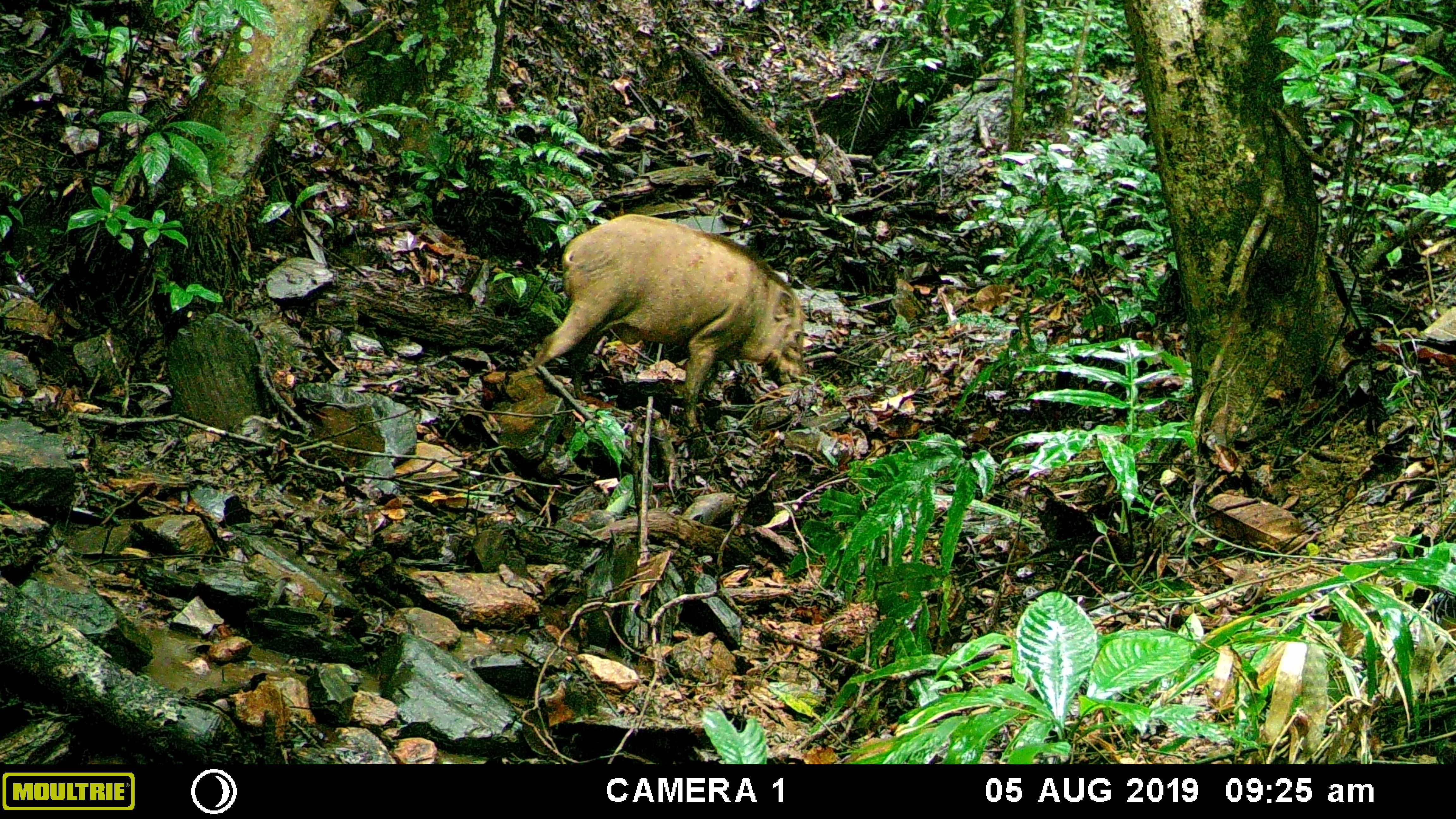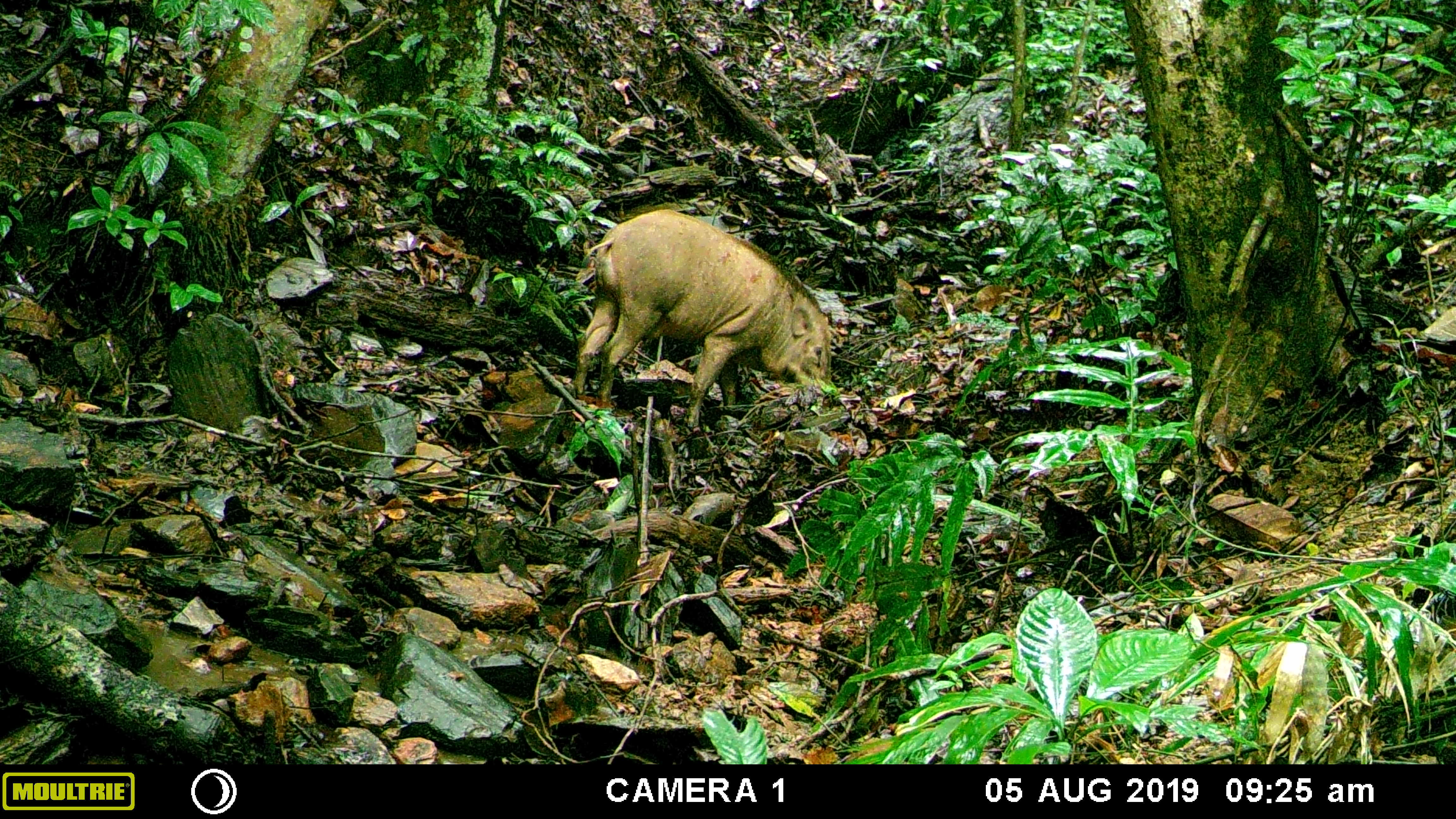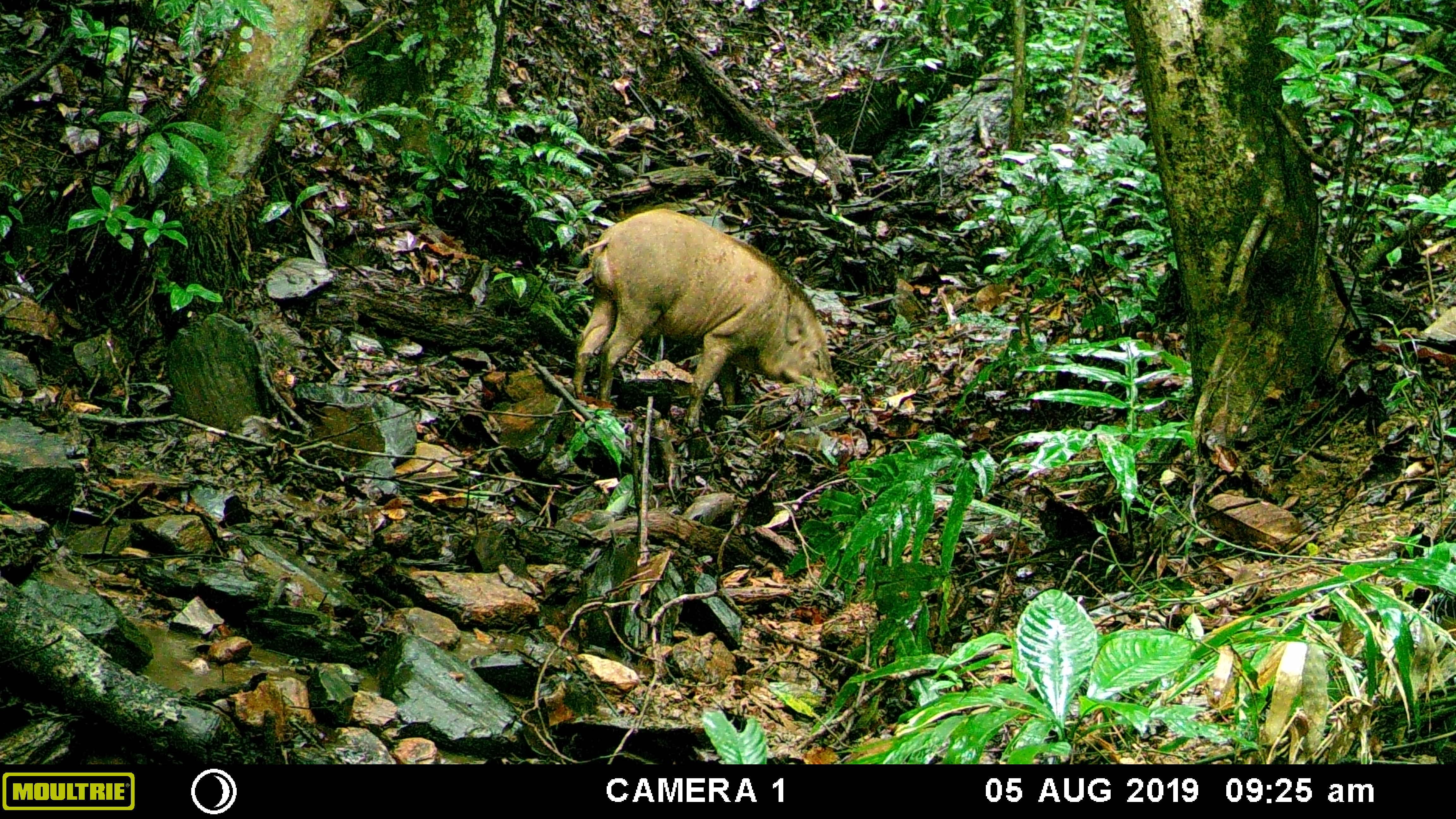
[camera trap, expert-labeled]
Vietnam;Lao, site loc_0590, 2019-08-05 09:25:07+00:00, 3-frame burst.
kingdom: Animalia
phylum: Chordata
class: Mammalia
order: Artiodactyla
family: Suidae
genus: Sus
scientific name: Sus scrofa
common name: eurasian wild pig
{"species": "eurasian wild pig (Sus scrofa)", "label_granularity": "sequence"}